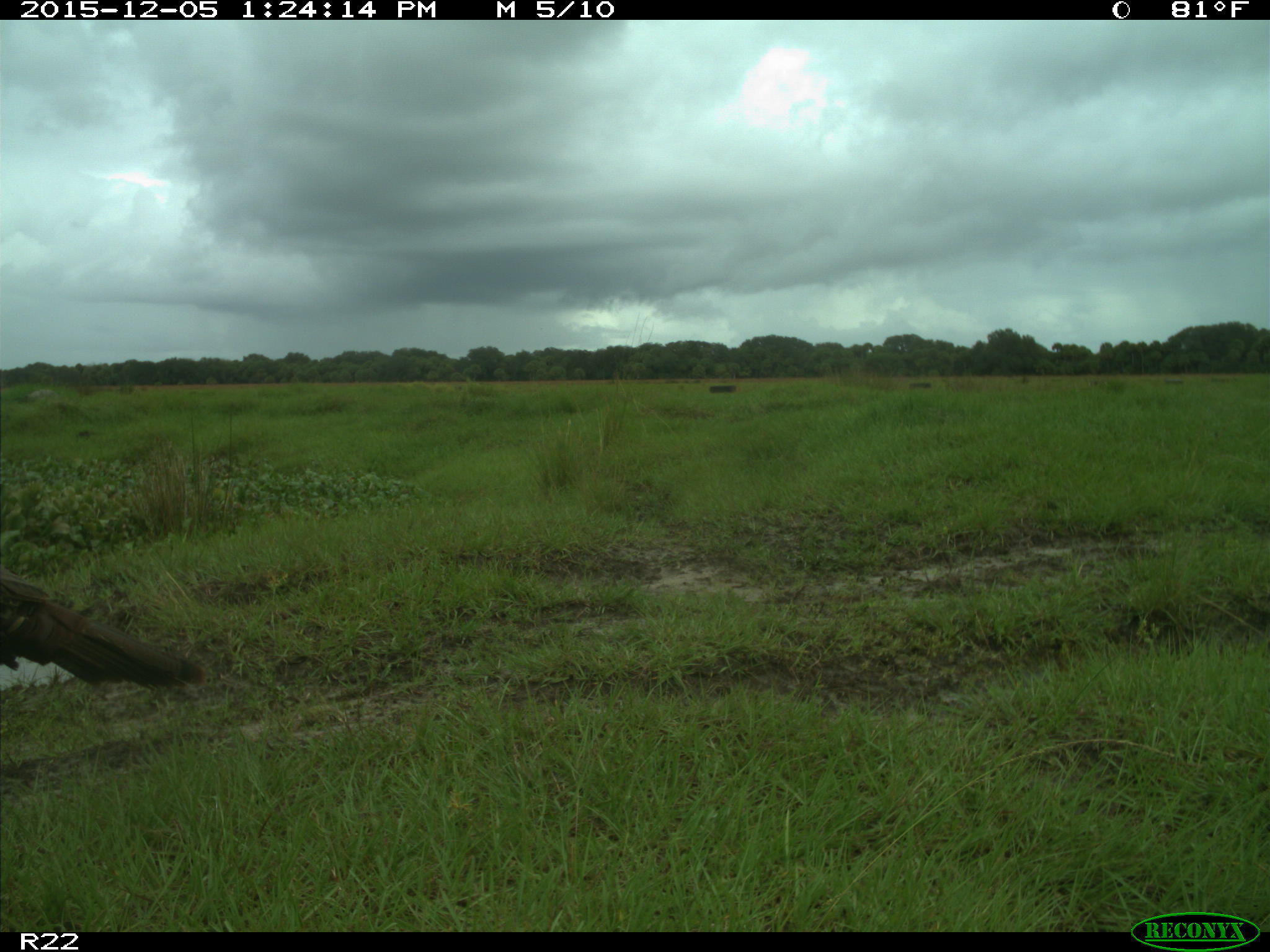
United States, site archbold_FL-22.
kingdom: Animalia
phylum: Chordata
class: Aves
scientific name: Aves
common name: birds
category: unidentified bird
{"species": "unidentified bird (birds) (Aves)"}